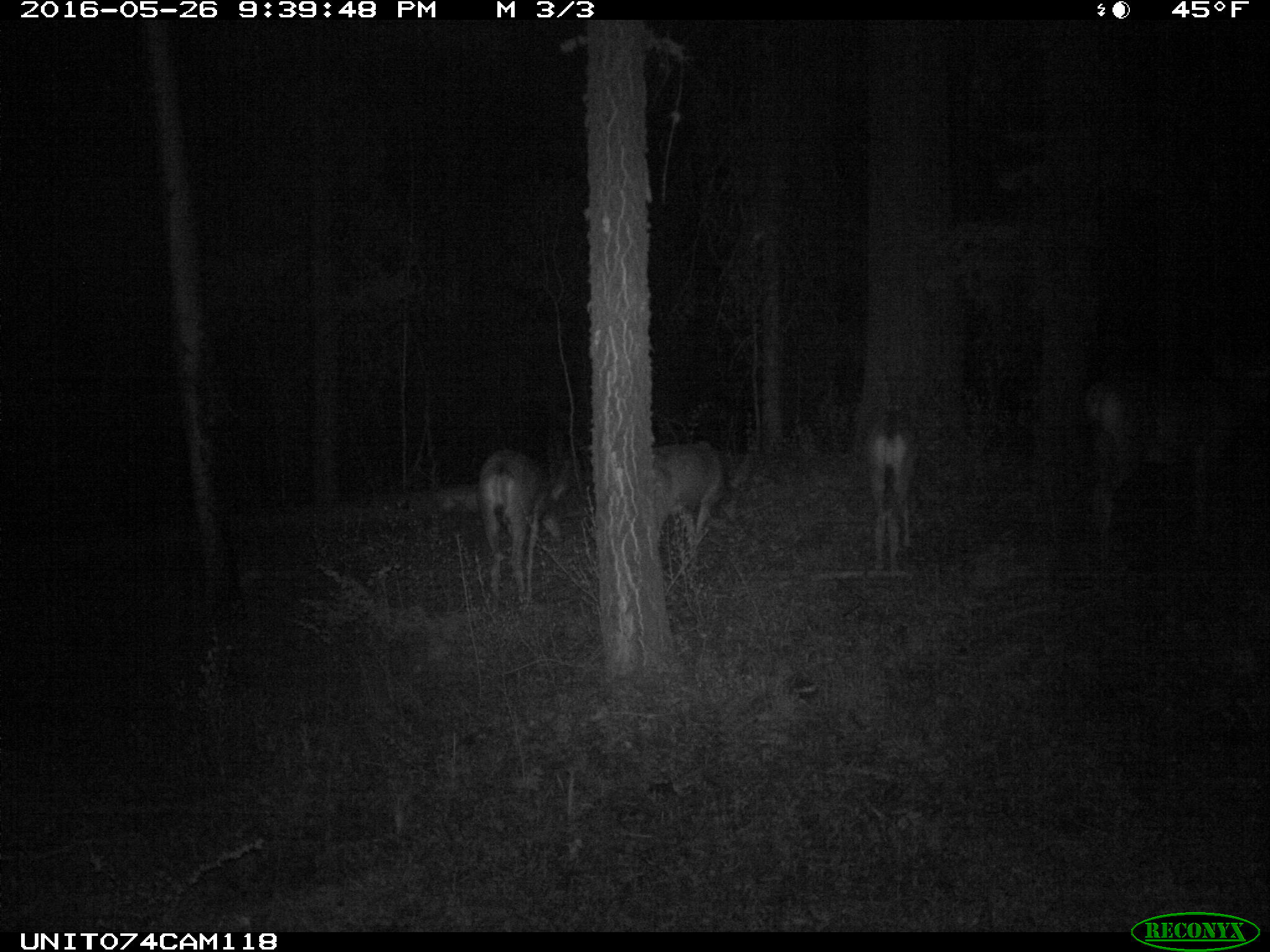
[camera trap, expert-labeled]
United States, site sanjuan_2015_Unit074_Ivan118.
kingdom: Animalia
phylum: Chordata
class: Mammalia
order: Artiodactyla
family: Cervidae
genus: Odocoileus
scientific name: Odocoileus hemionus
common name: mule deer